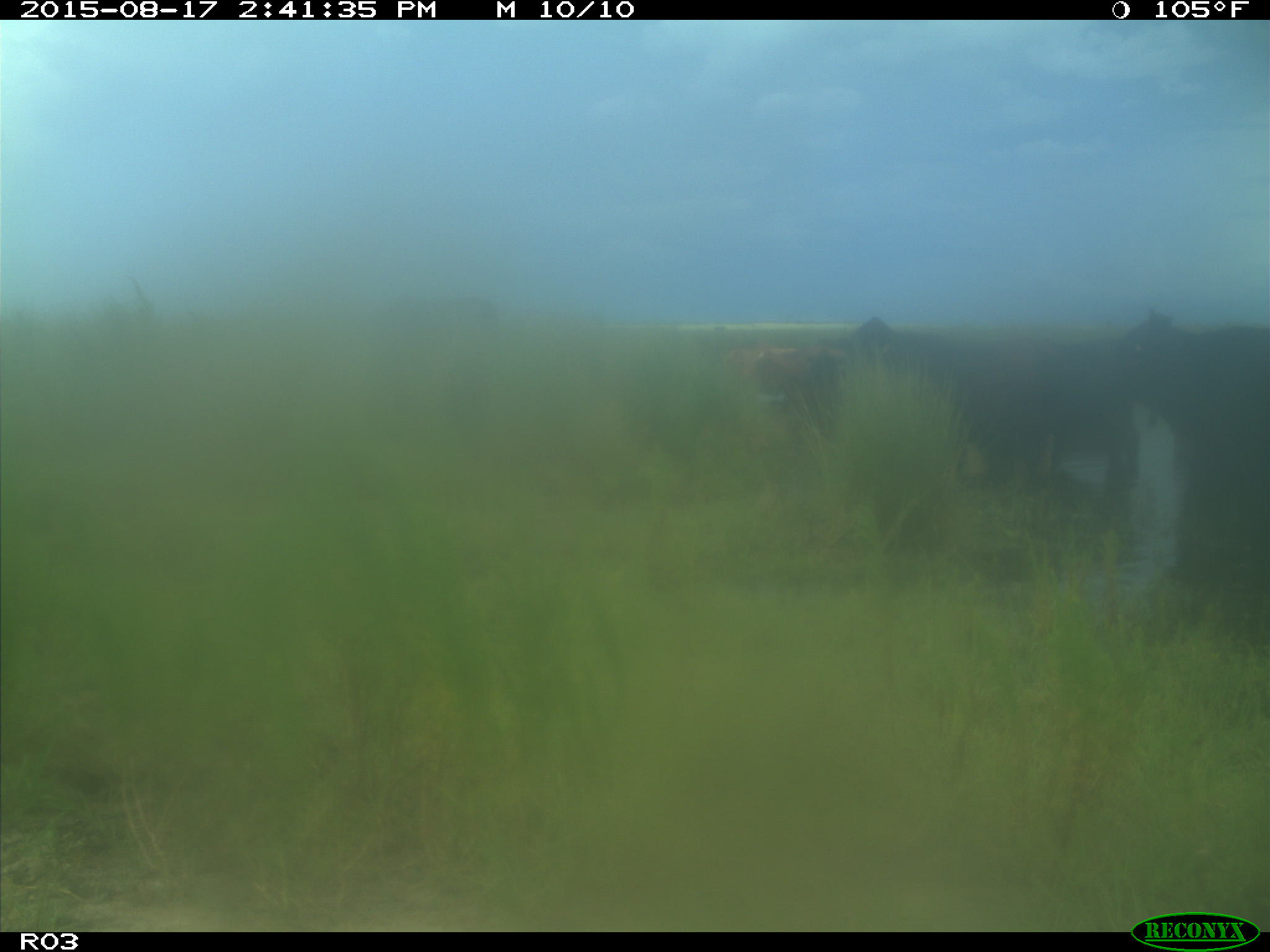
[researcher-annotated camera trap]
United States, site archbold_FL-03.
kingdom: Animalia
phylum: Chordata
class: Mammalia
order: Artiodactyla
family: Bovidae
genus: Bos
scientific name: Bos taurus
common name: domestic cow